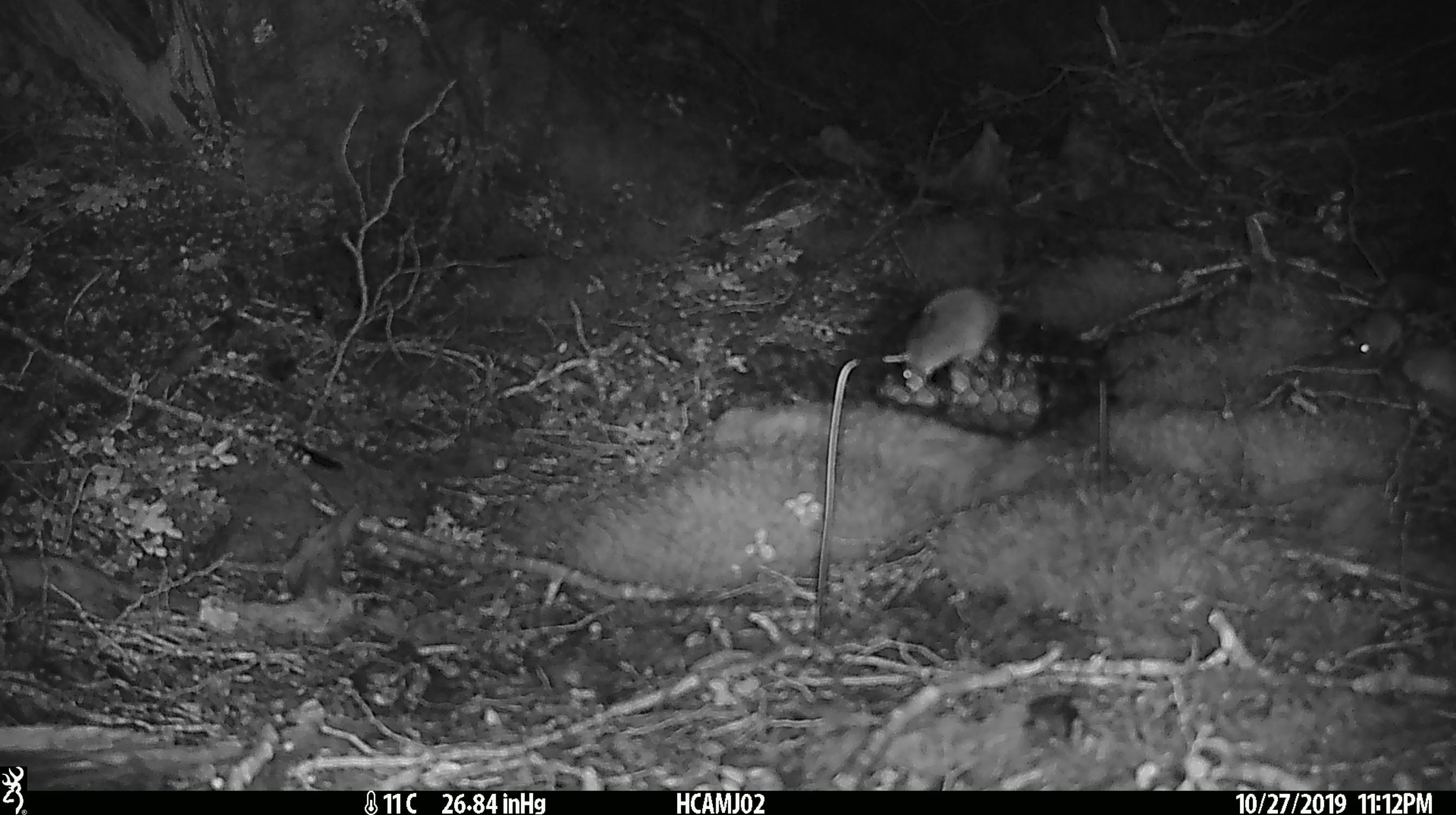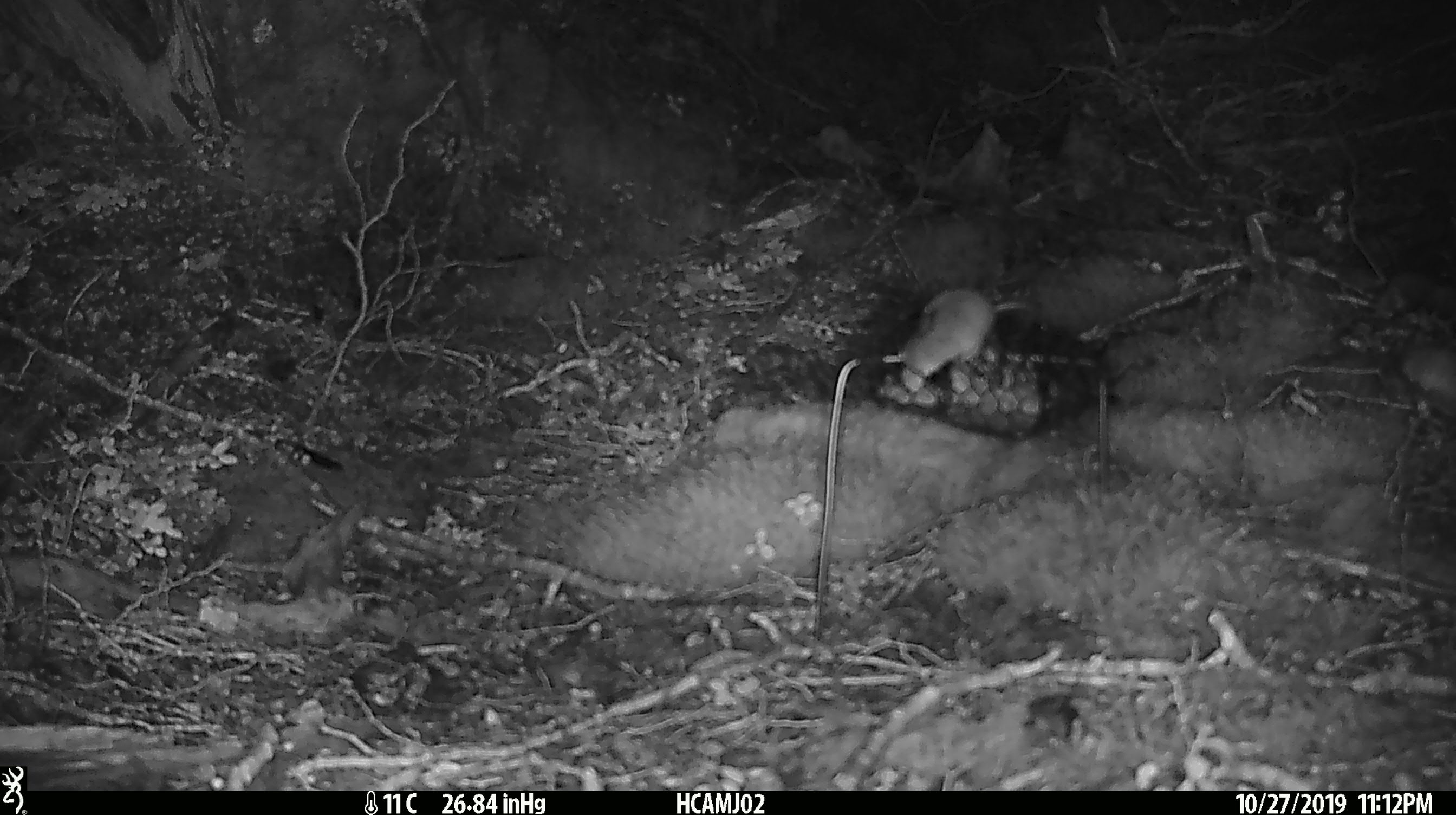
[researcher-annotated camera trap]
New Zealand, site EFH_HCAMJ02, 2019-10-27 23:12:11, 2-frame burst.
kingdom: Animalia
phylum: Chordata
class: Mammalia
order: Rodentia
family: Muridae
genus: Mus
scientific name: Mus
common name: mouse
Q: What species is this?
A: Mouse (Mus).